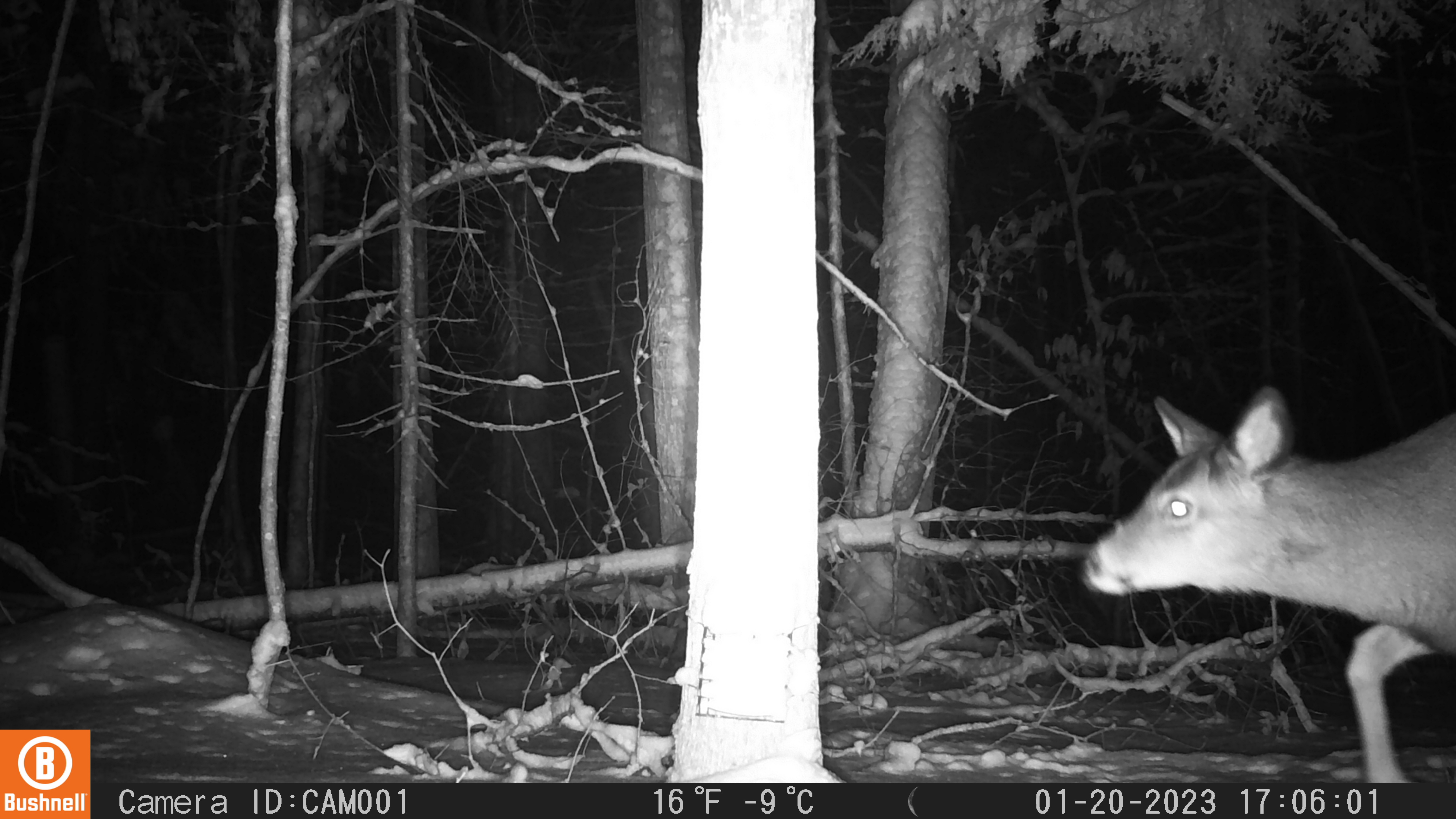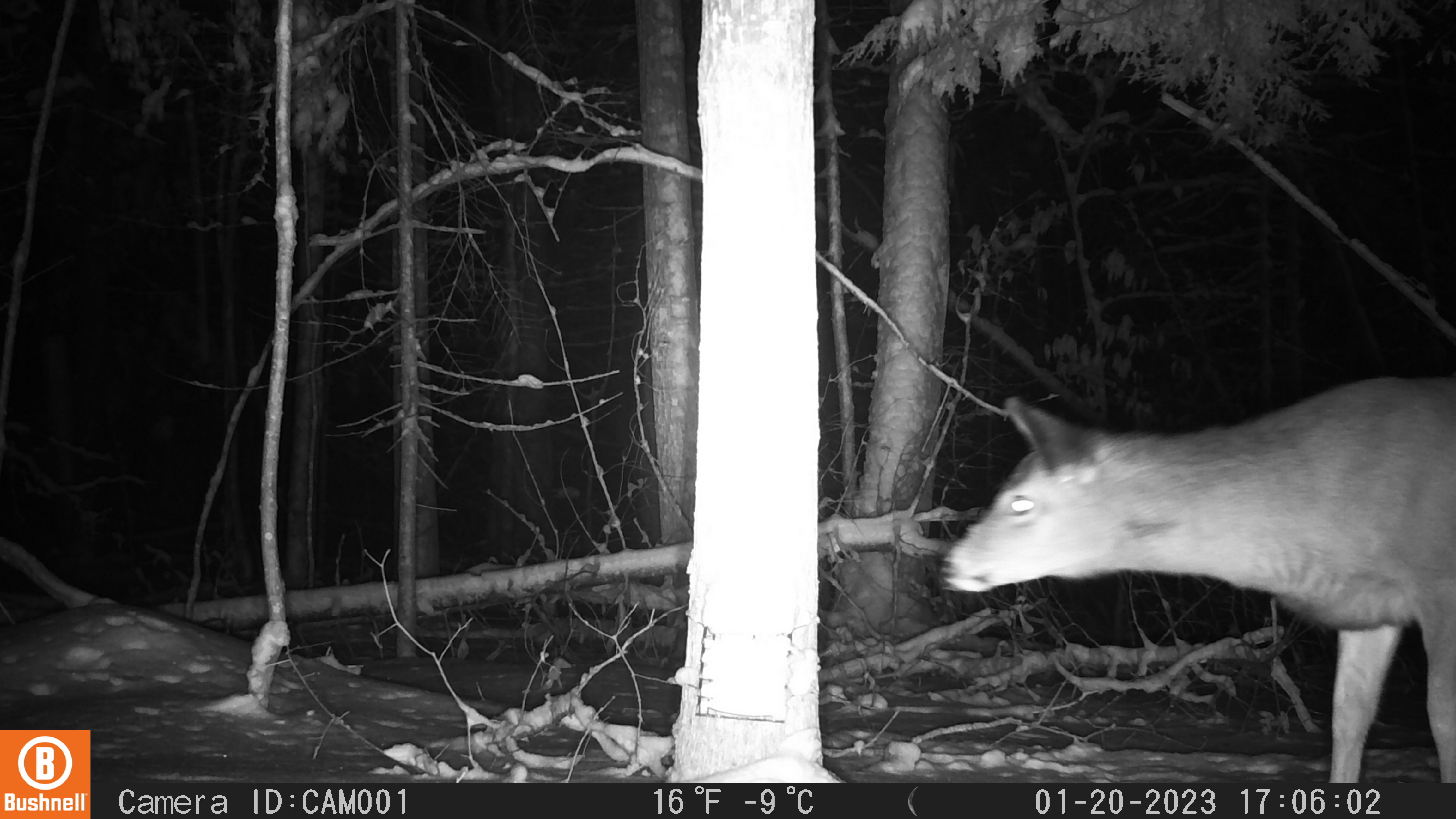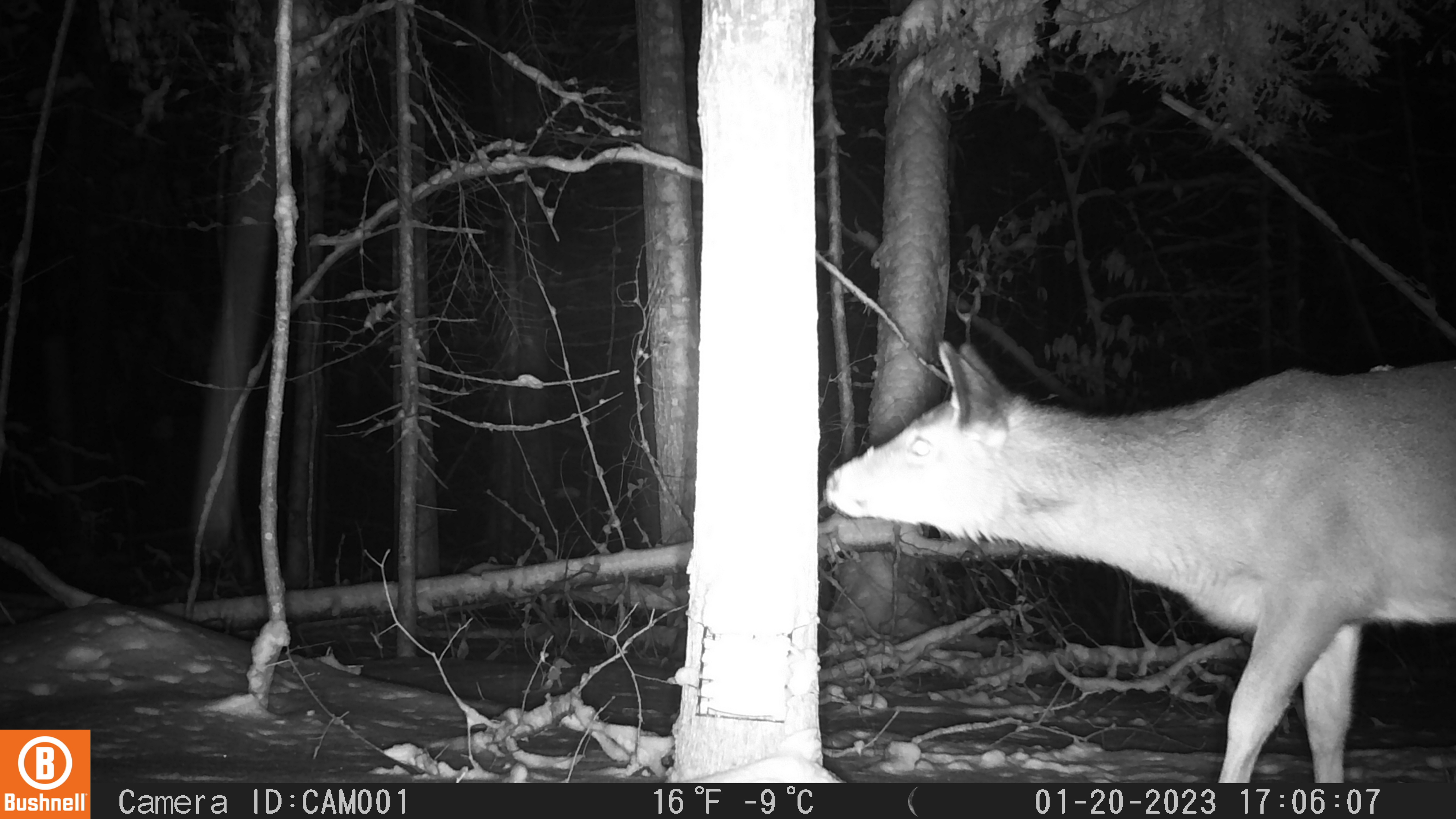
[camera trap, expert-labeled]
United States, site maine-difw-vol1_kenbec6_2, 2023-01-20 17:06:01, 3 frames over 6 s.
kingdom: Animalia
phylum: Chordata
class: Mammalia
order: Artiodactyla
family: Cervidae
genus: Odocoileus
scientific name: Odocoileus virginianus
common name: white-tailed deer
White-tailed deer (Odocoileus virginianus).